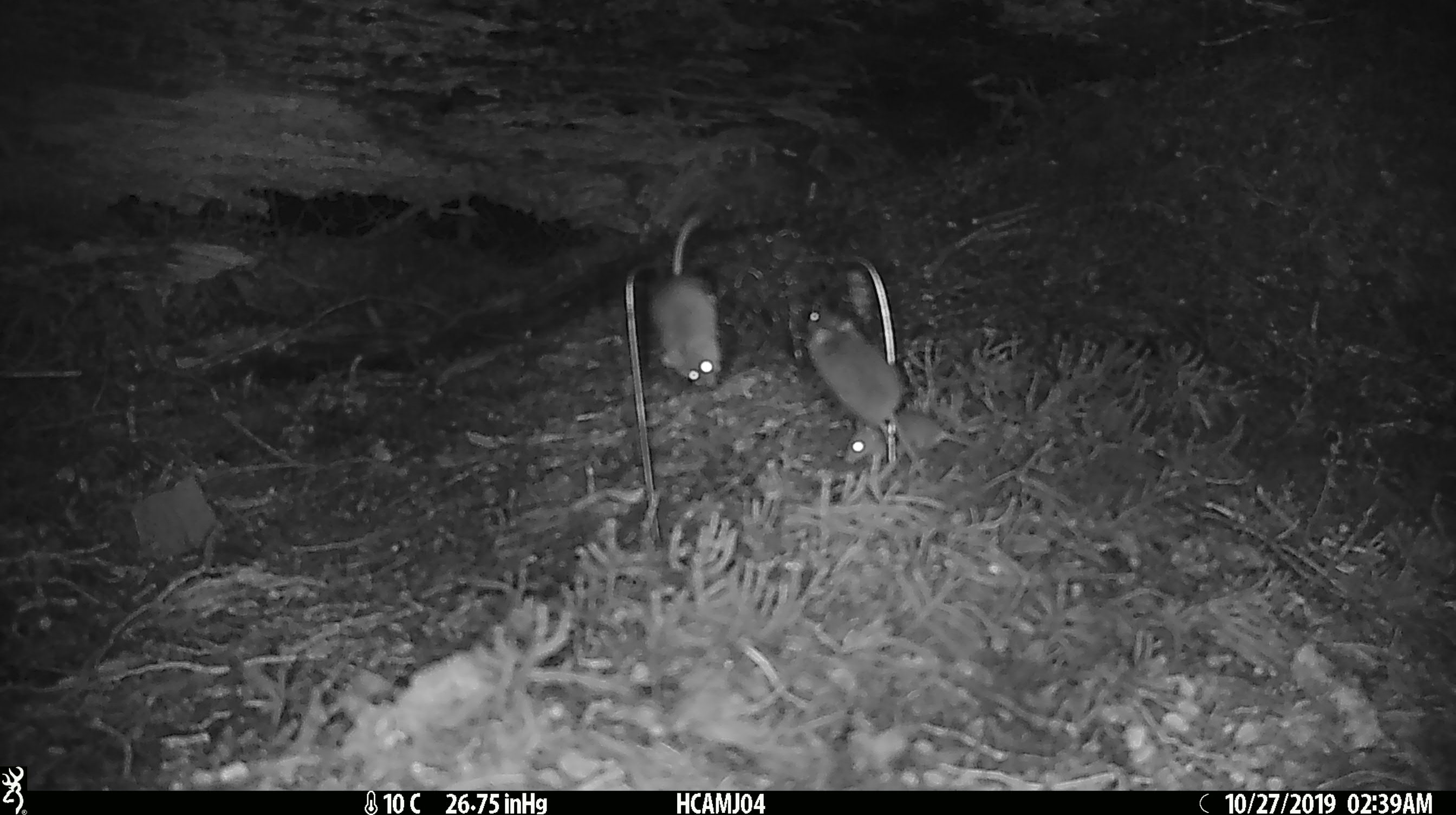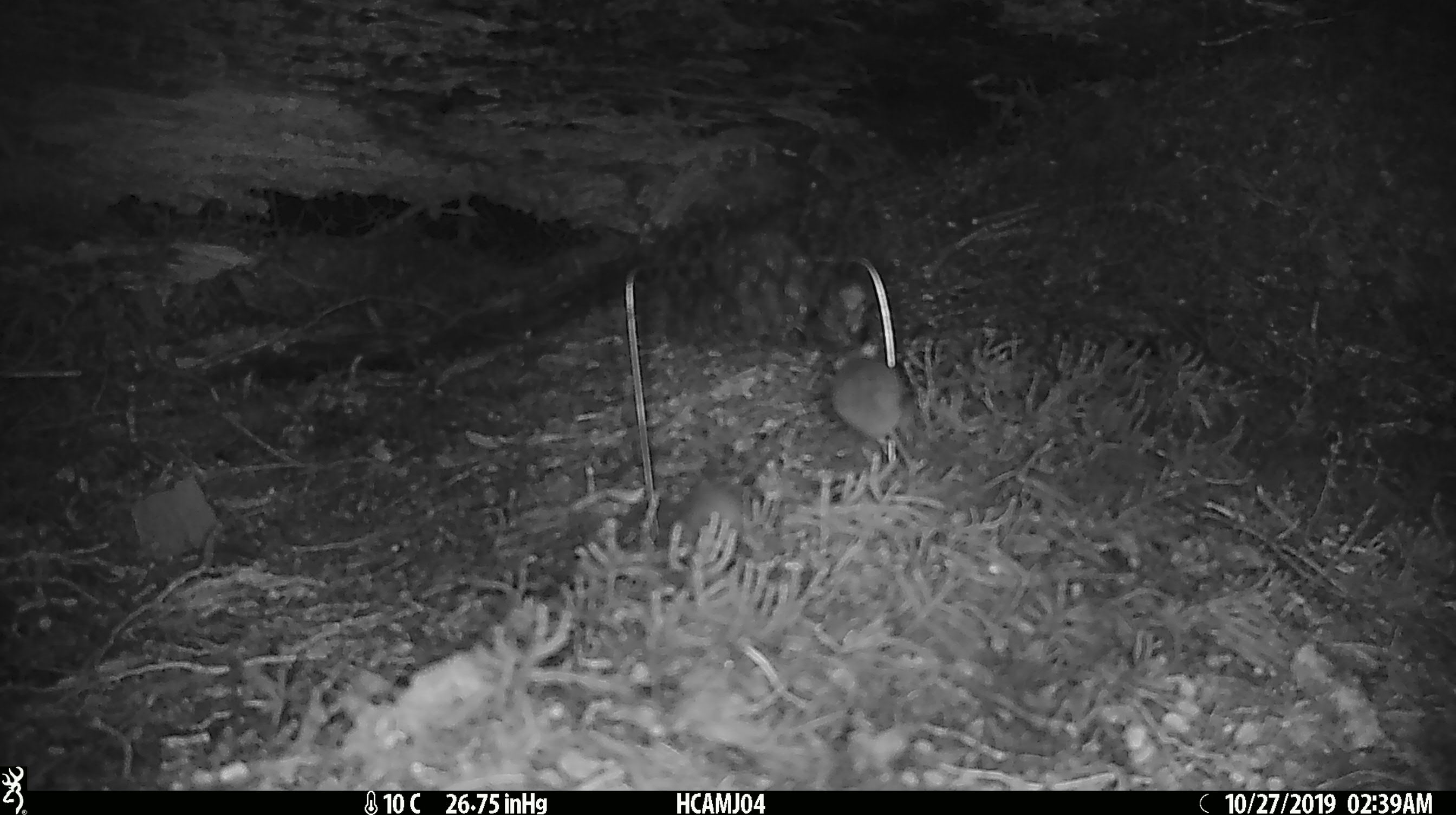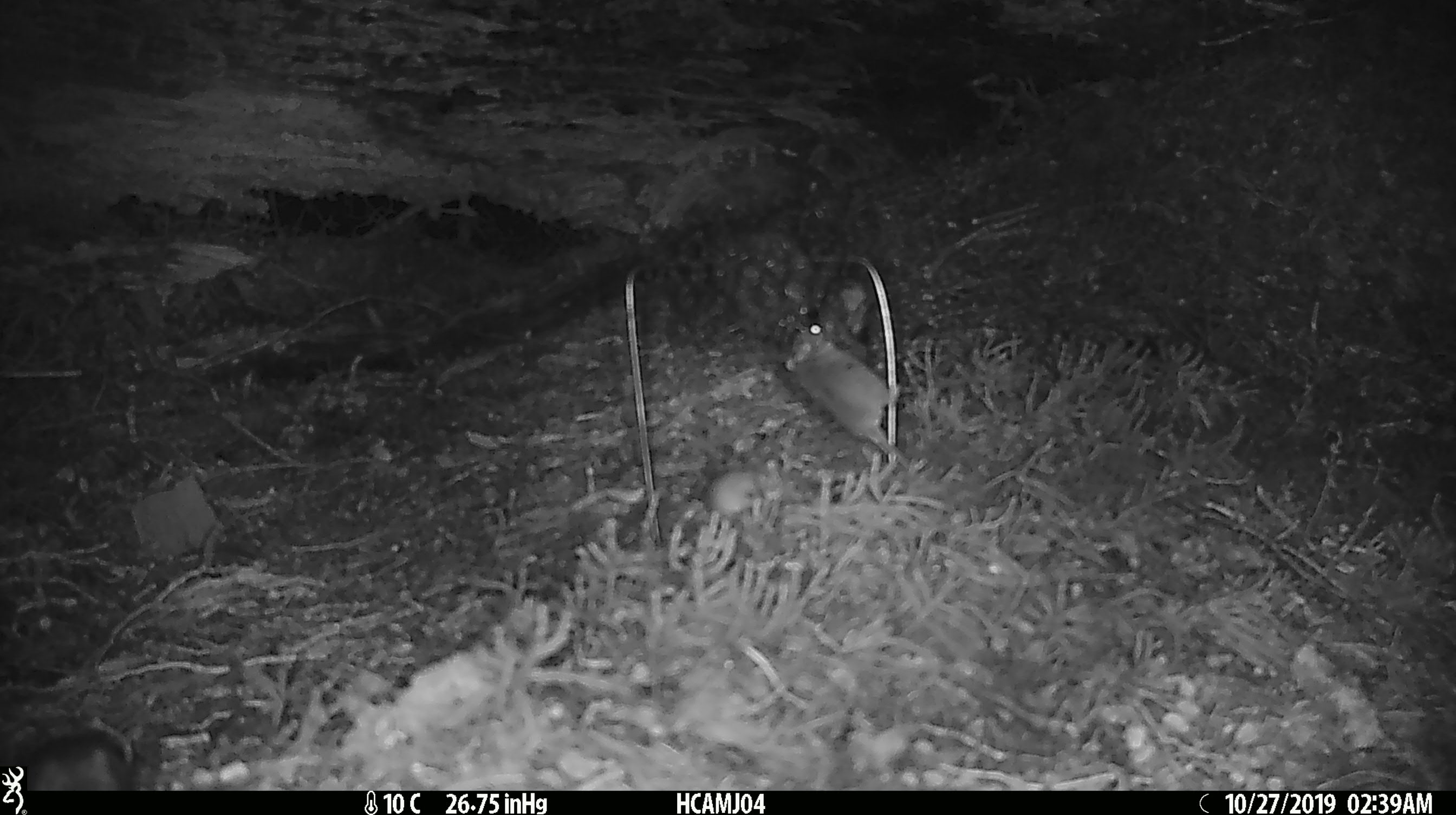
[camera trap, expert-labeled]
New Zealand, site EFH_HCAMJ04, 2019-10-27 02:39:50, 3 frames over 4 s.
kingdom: Animalia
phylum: Chordata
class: Mammalia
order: Rodentia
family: Muridae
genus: Mus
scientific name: Mus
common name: mouse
Mouse (Mus).